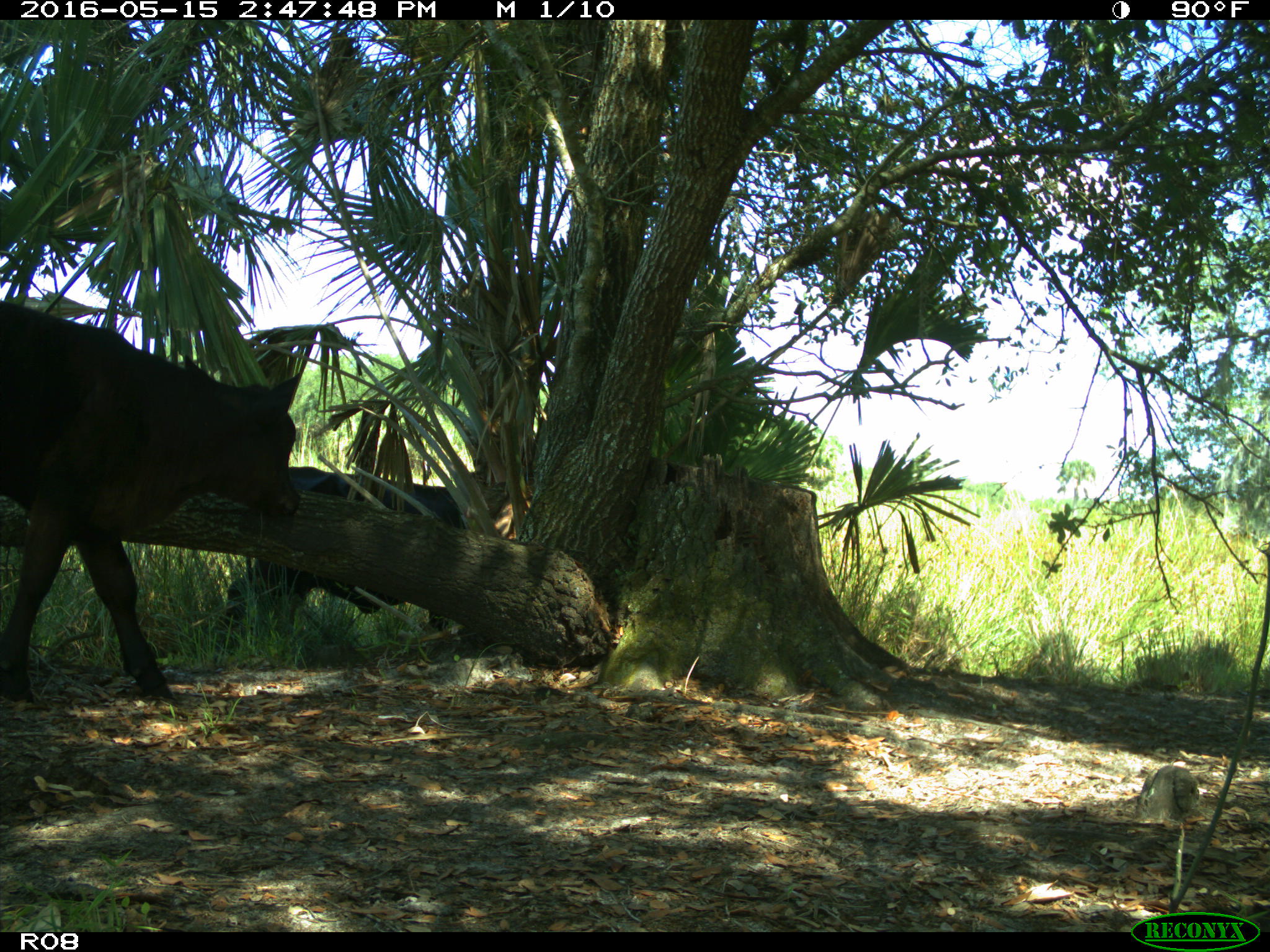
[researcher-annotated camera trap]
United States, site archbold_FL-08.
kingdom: Animalia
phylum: Chordata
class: Mammalia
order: Artiodactyla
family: Bovidae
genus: Bos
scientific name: Bos taurus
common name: domestic cow